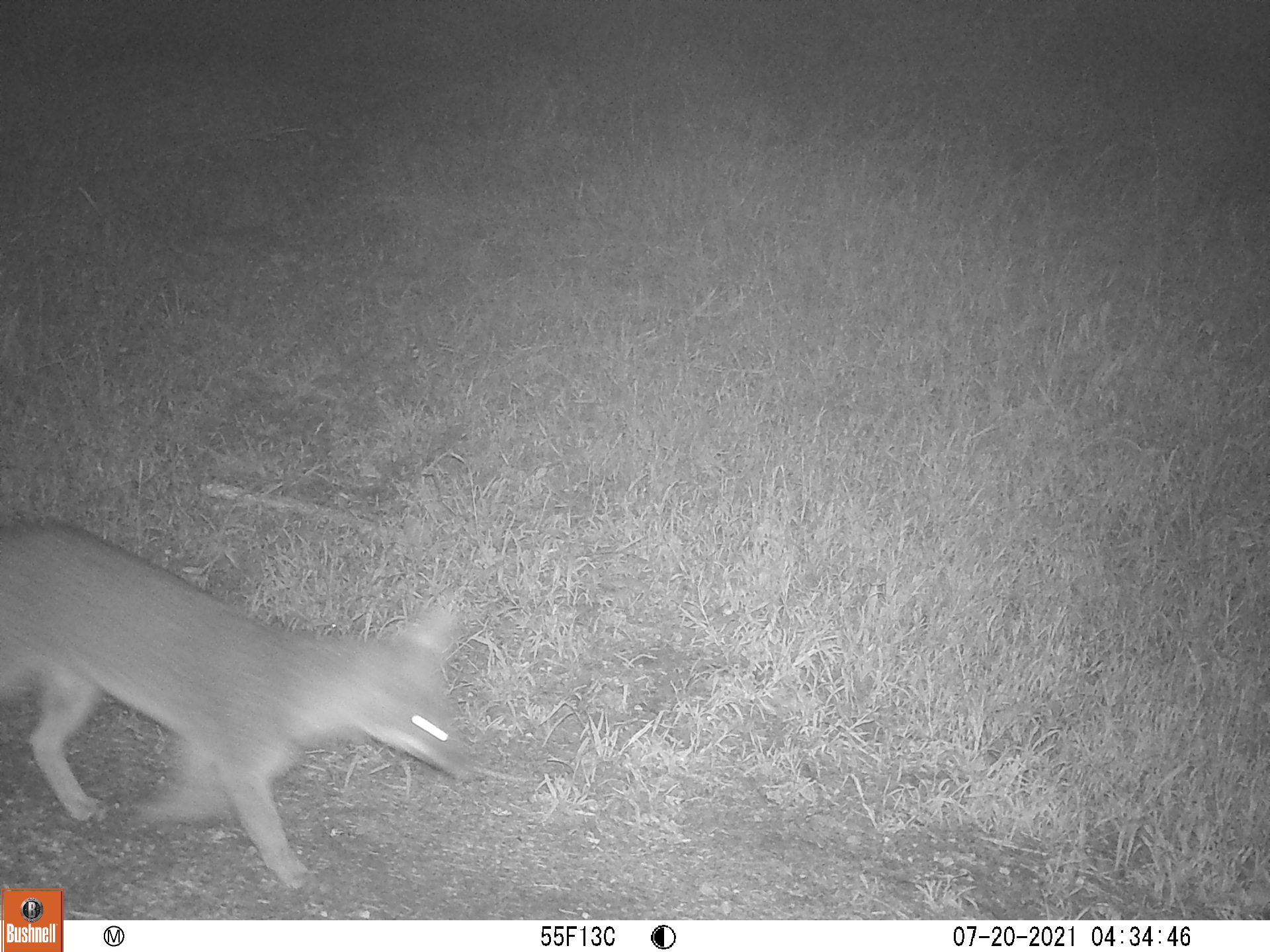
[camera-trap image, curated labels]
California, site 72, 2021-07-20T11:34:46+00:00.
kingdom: Animalia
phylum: Chordata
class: Mammalia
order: Carnivora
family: Canidae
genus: Urocyon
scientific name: Urocyon cinereoargenteus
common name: gray fox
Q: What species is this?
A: Gray fox (Urocyon cinereoargenteus).